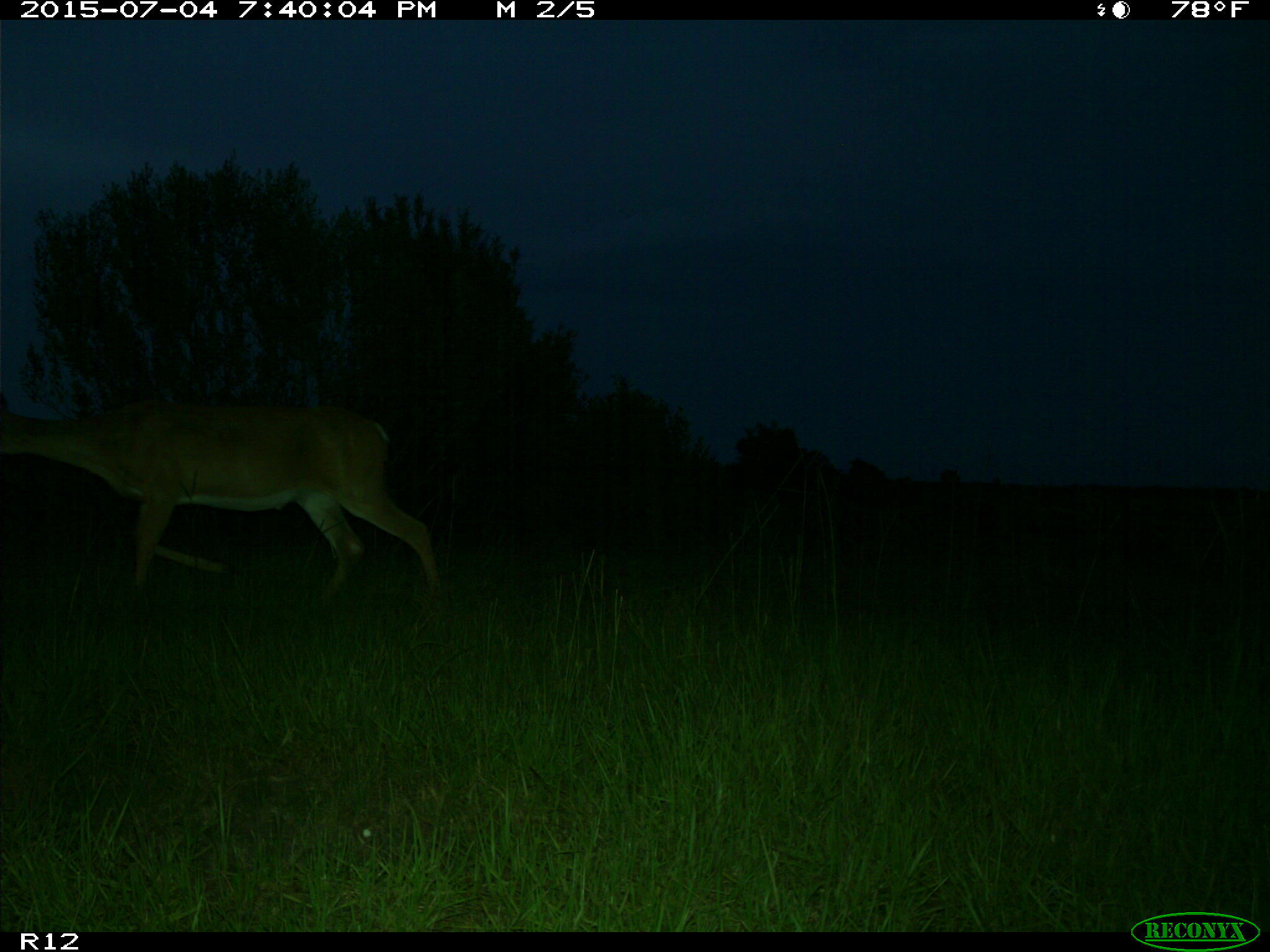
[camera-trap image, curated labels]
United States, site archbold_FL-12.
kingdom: Animalia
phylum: Chordata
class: Mammalia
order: Artiodactyla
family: Cervidae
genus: Odocoileus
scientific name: Odocoileus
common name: deer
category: unidentified deer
Unidentified deer (deer) (Odocoileus).